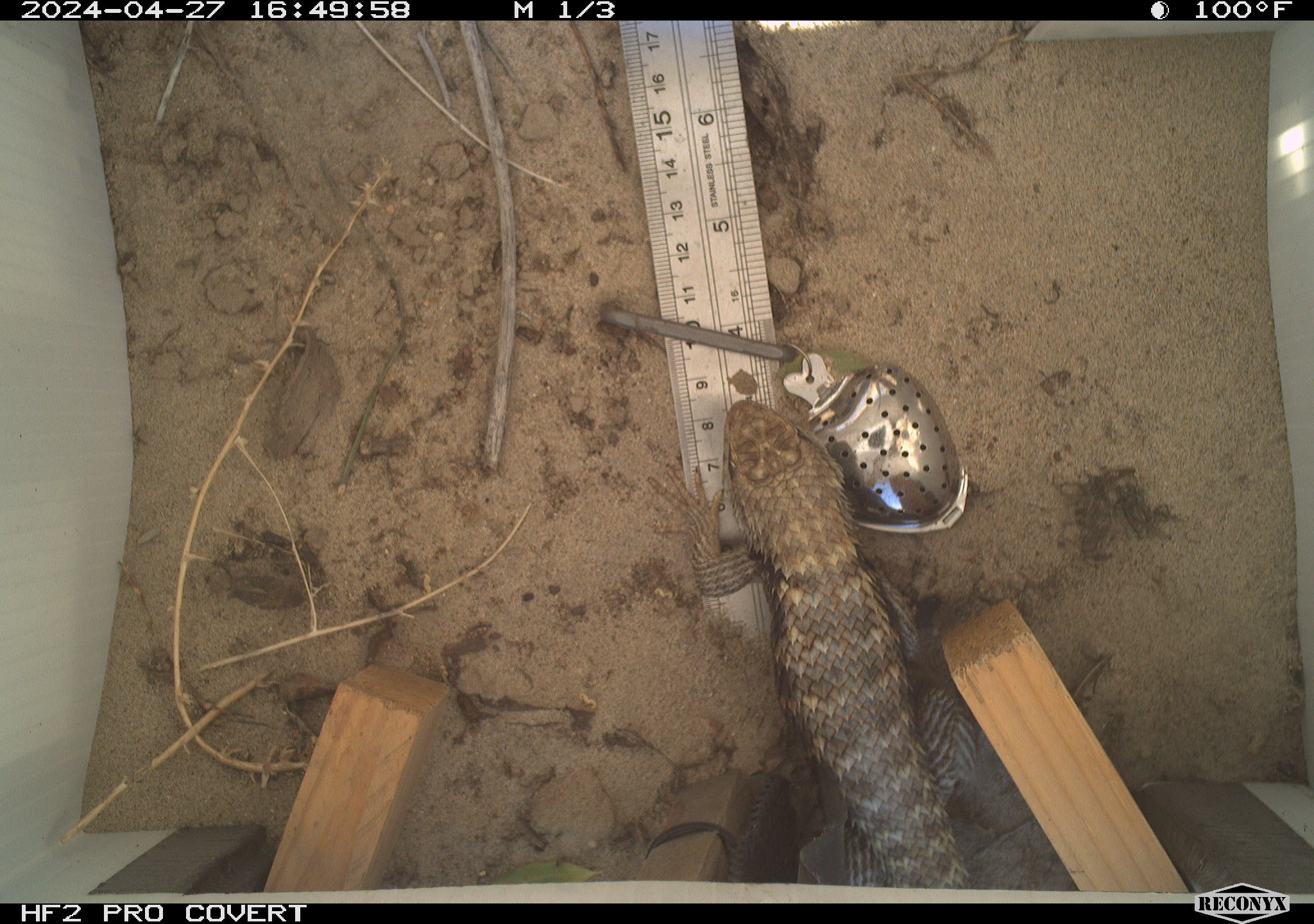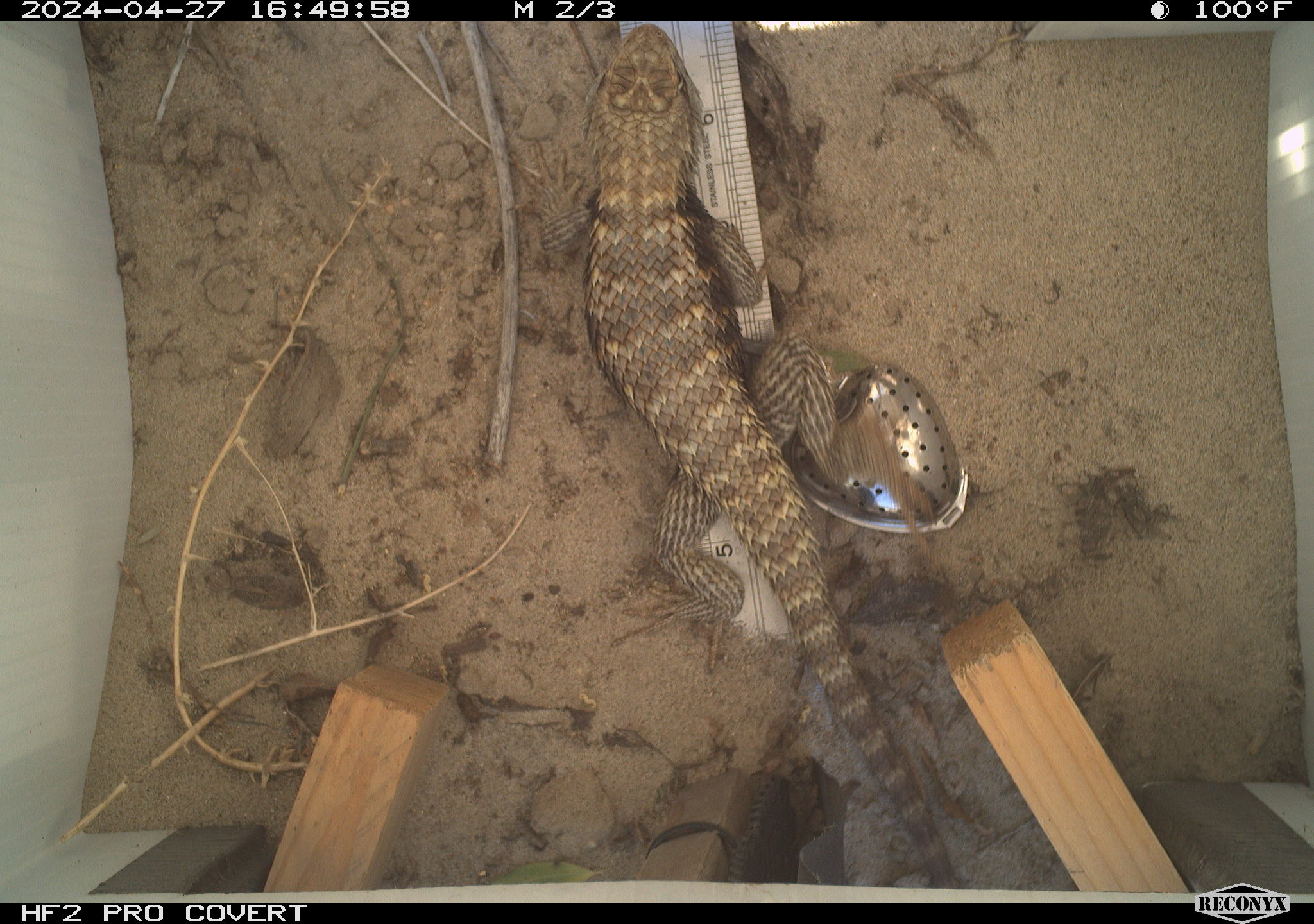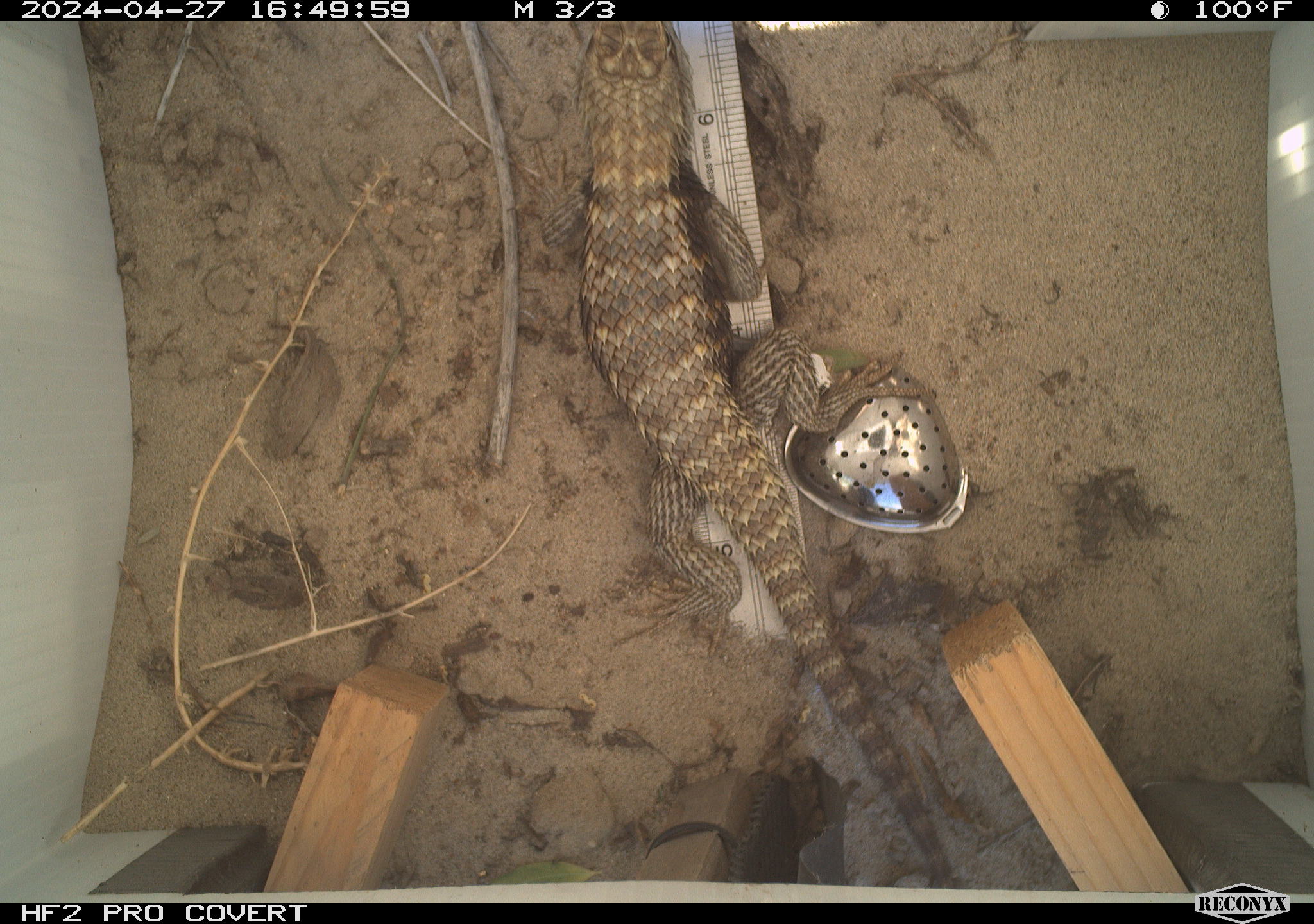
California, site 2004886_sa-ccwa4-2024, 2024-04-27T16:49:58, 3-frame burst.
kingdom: Animalia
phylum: Chordata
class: Reptilia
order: Squamata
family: Phrynosomatidae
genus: Sceloporus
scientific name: Sceloporus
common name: spiny lizards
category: sceloporus species